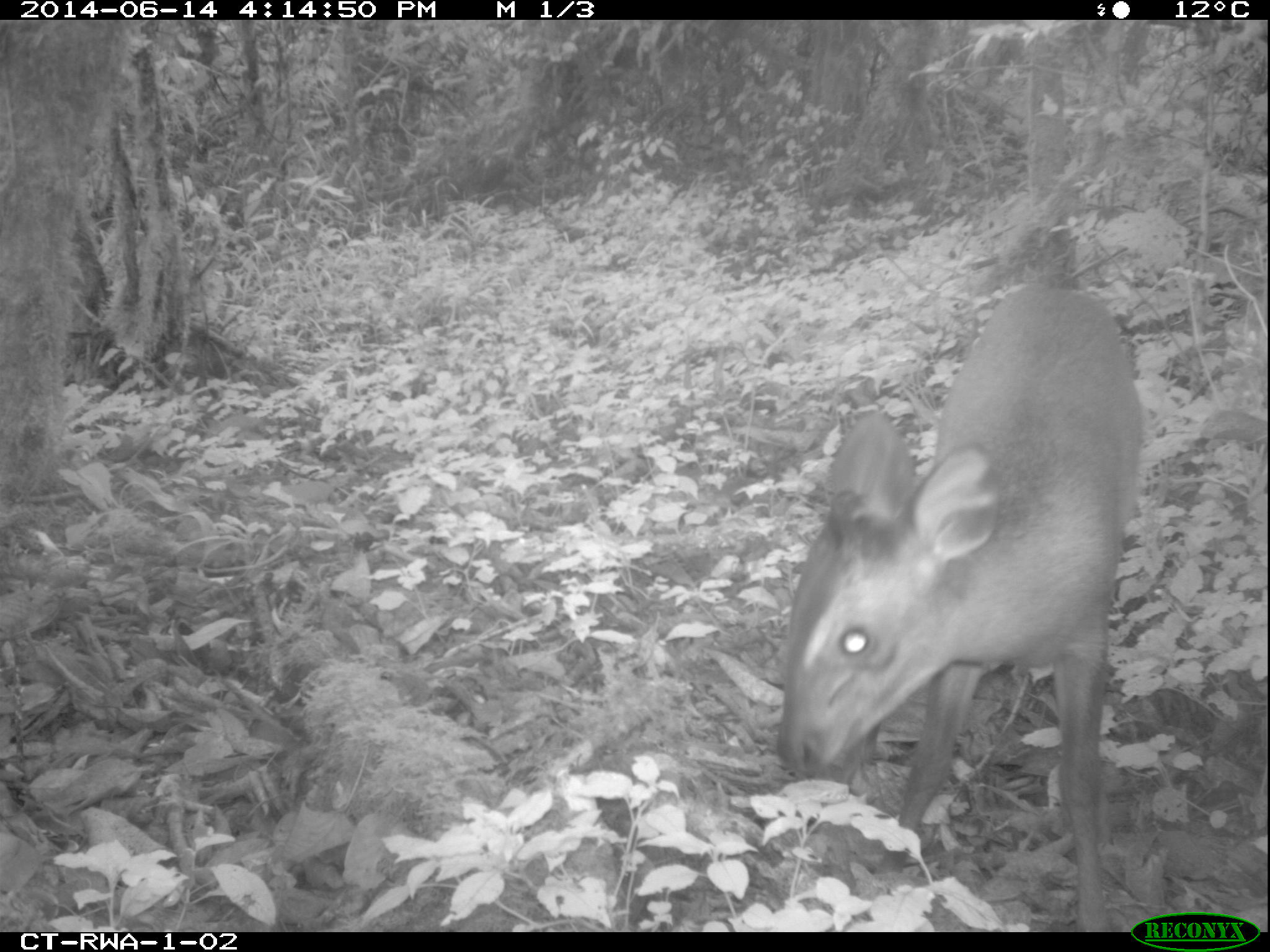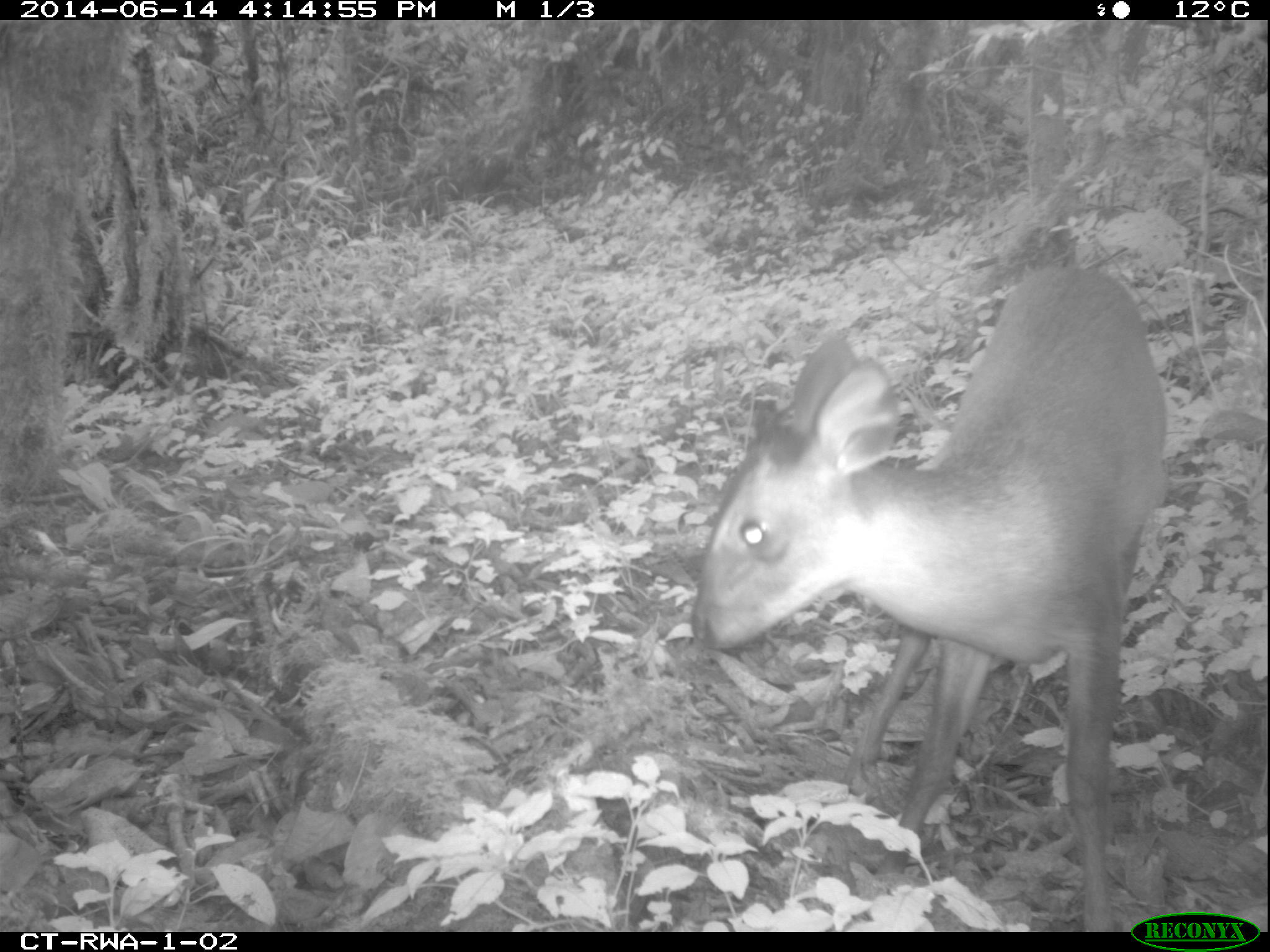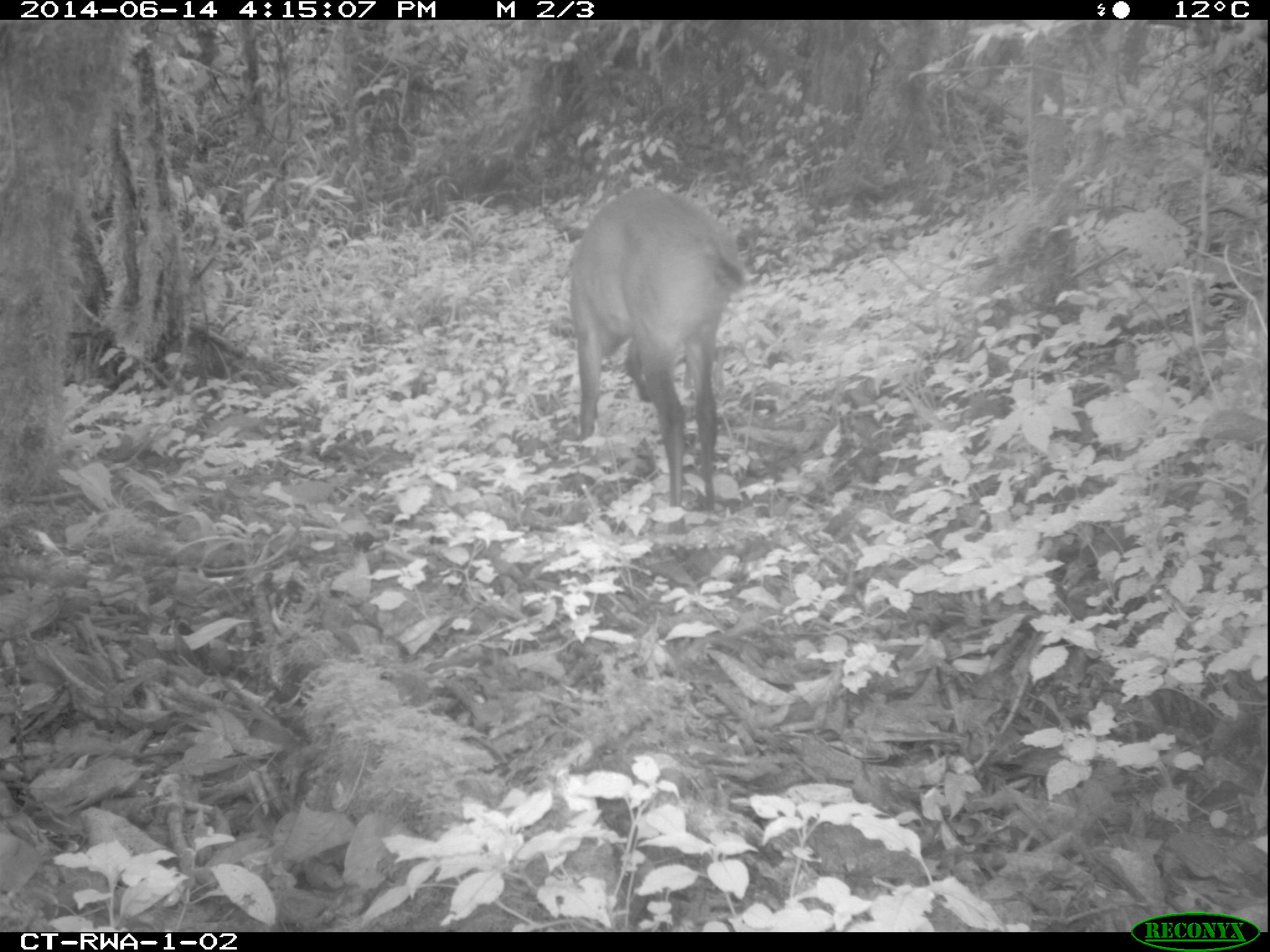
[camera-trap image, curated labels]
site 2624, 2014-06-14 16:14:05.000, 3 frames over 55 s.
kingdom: Animalia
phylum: Chordata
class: Mammalia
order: Artiodactyla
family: Bovidae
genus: Cephalophus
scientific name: Cephalophus nigrifrons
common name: black-fronted duiker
Cephalophus nigrifrons (black-fronted duiker), count 1.